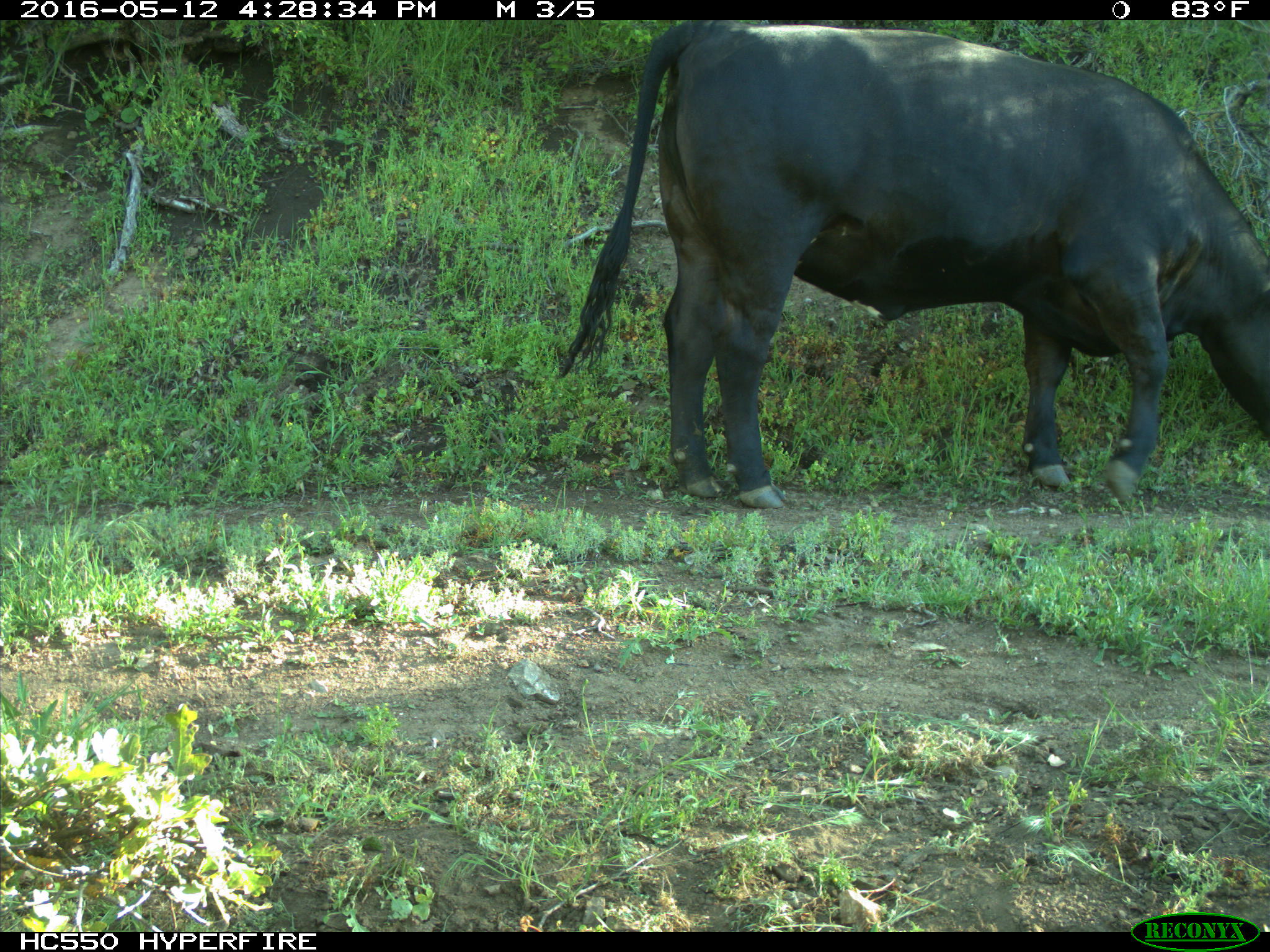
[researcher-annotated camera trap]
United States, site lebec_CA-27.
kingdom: Animalia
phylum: Chordata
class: Mammalia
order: Artiodactyla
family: Bovidae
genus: Bos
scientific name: Bos taurus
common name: domestic cow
Bos taurus (domestic cow).